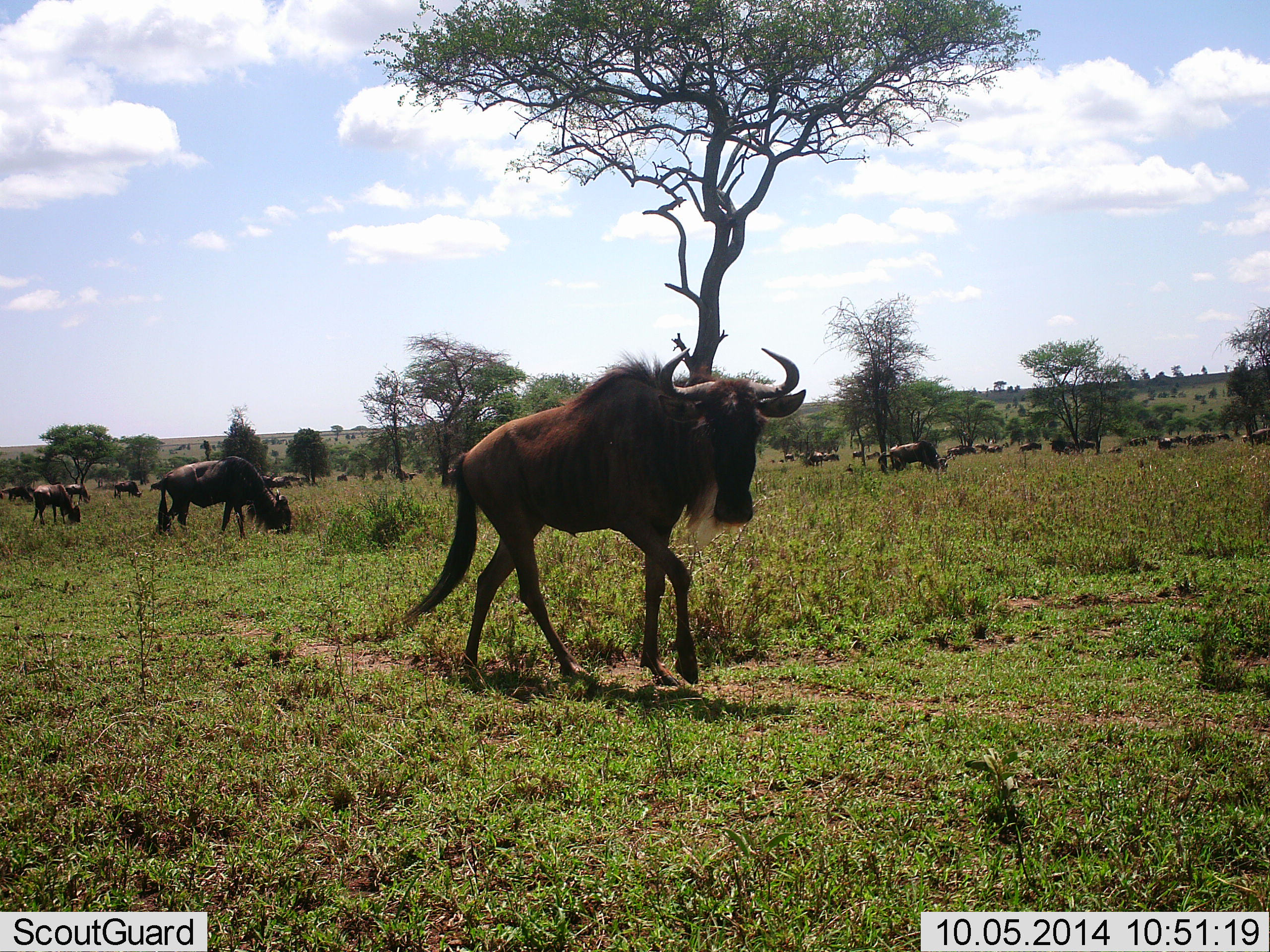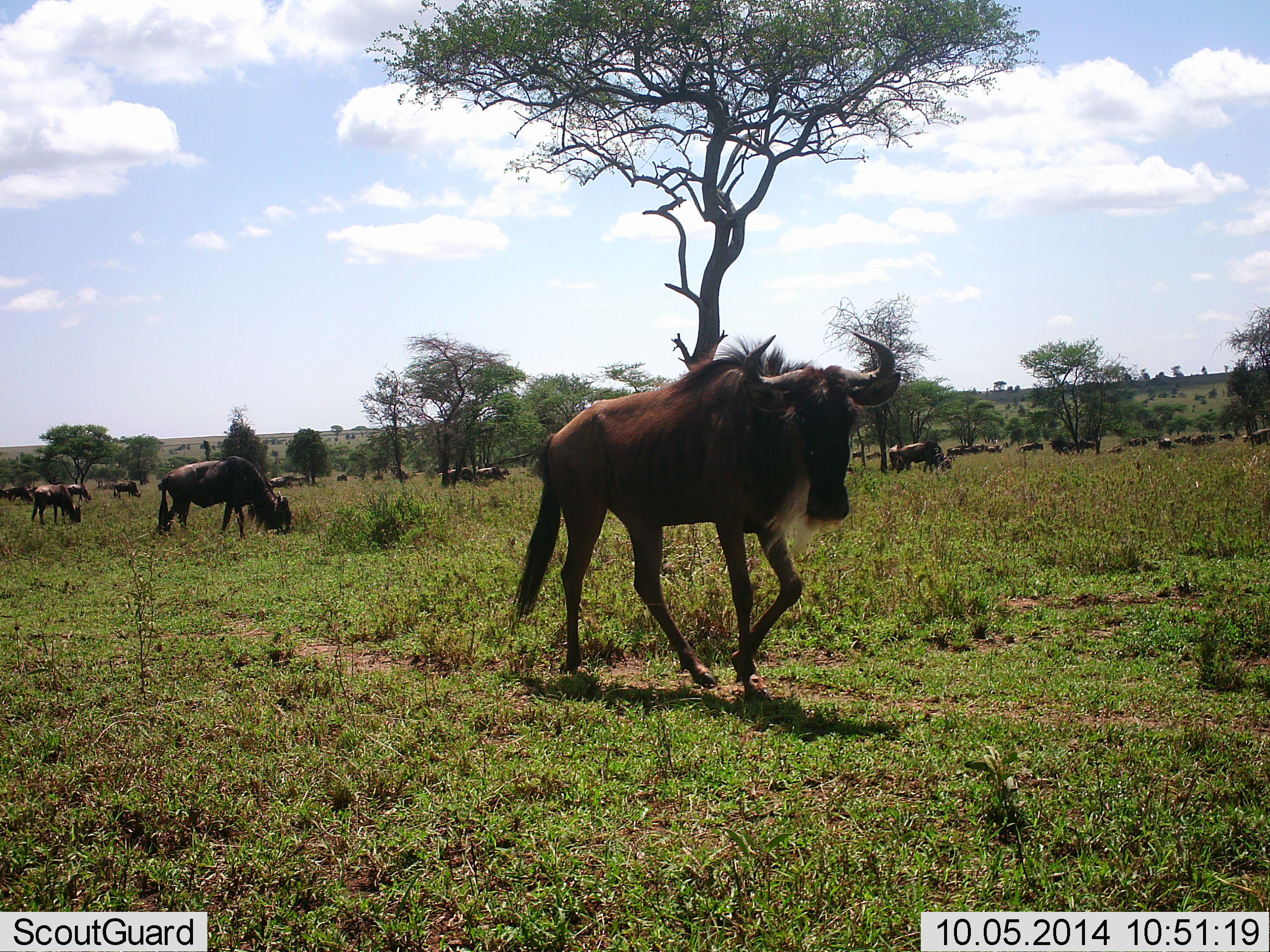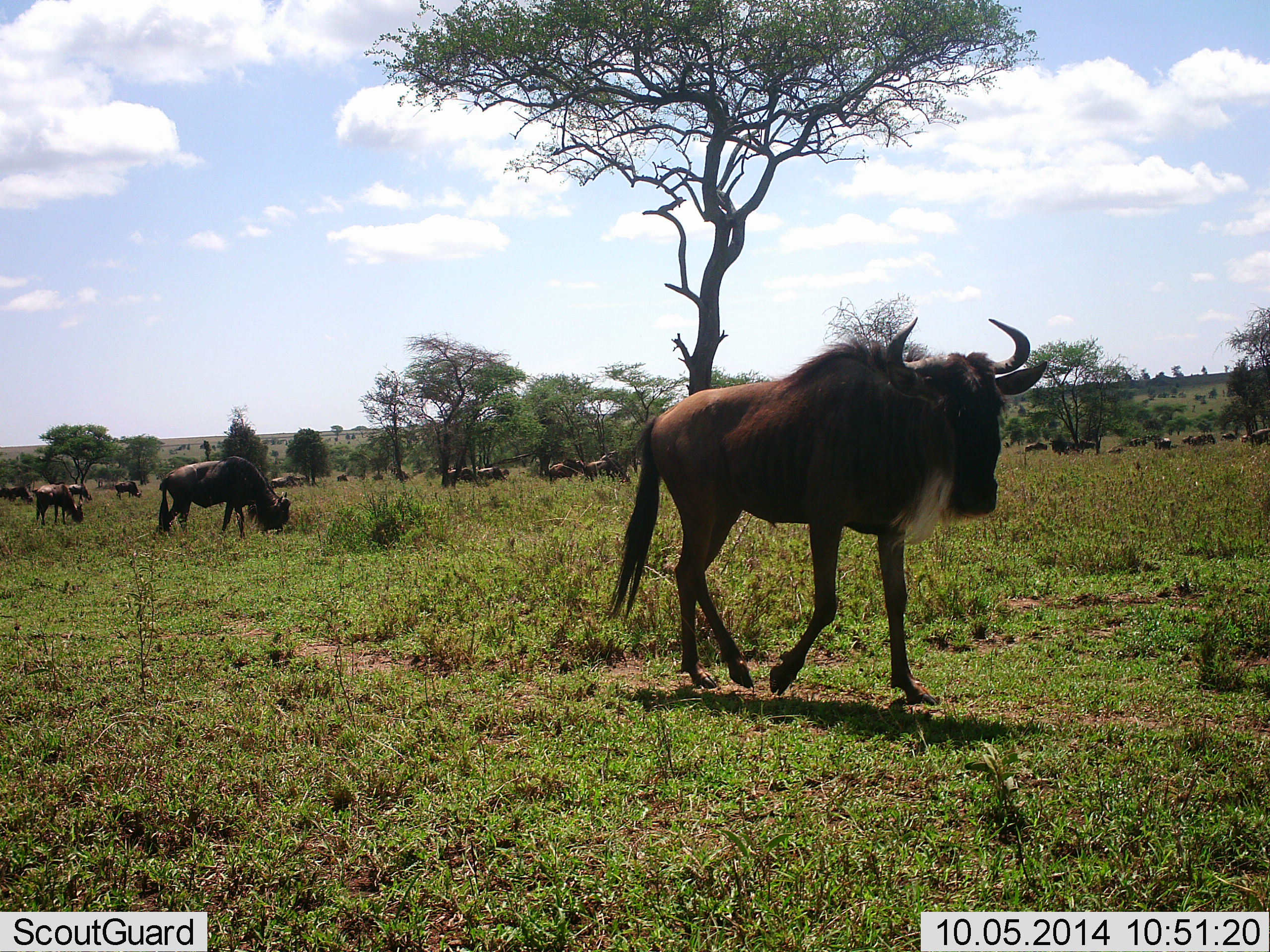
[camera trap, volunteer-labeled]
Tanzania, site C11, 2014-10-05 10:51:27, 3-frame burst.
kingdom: Animalia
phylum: Chordata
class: Mammalia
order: Artiodactyla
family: Bovidae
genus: Connochaetes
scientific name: Connochaetes taurinus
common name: blue wildebeest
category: wildebeest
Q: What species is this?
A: Wildebeest (blue wildebeest) (Connochaetes taurinus).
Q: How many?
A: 11-50.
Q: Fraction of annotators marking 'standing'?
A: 20%.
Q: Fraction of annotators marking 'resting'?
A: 10%.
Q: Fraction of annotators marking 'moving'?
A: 80%.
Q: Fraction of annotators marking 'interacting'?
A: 10%.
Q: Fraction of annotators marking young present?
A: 0%.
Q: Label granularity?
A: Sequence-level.